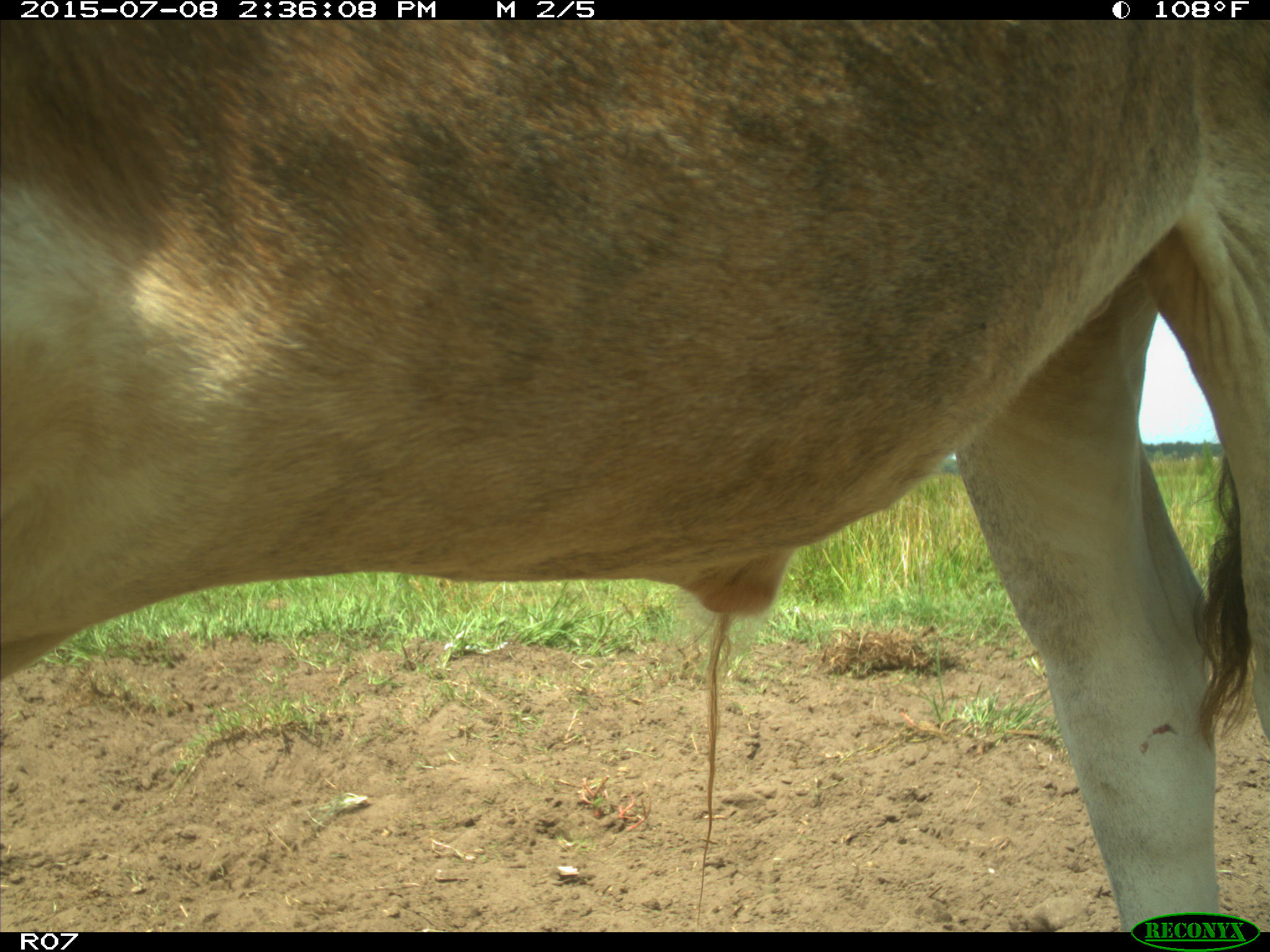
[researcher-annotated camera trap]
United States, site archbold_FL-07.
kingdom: Animalia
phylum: Chordata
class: Mammalia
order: Artiodactyla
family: Bovidae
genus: Bos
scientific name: Bos taurus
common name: domestic cow